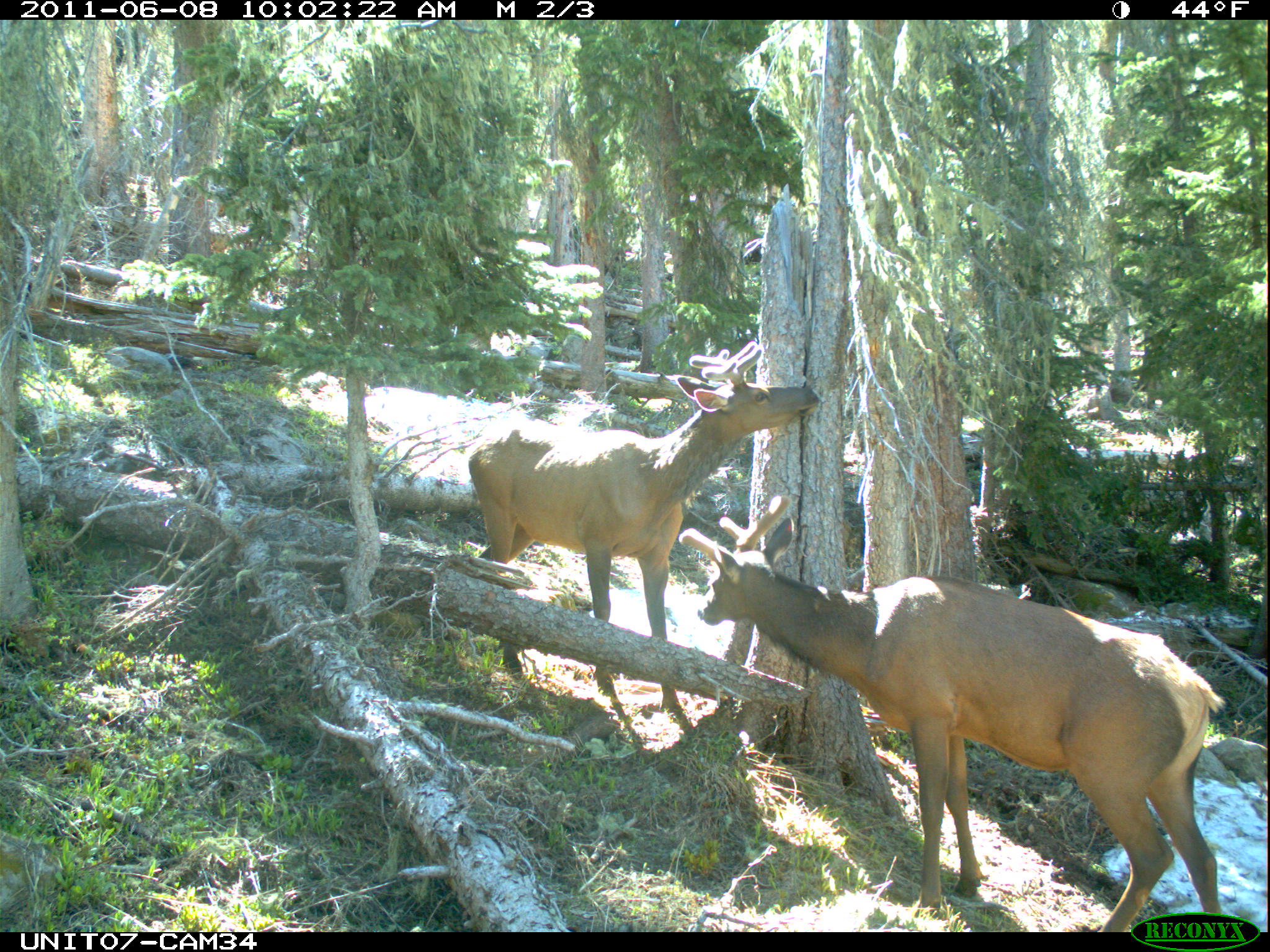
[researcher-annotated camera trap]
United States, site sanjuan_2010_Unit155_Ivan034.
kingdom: Animalia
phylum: Chordata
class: Mammalia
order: Artiodactyla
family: Cervidae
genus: Cervus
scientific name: Cervus elaphus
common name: red deer